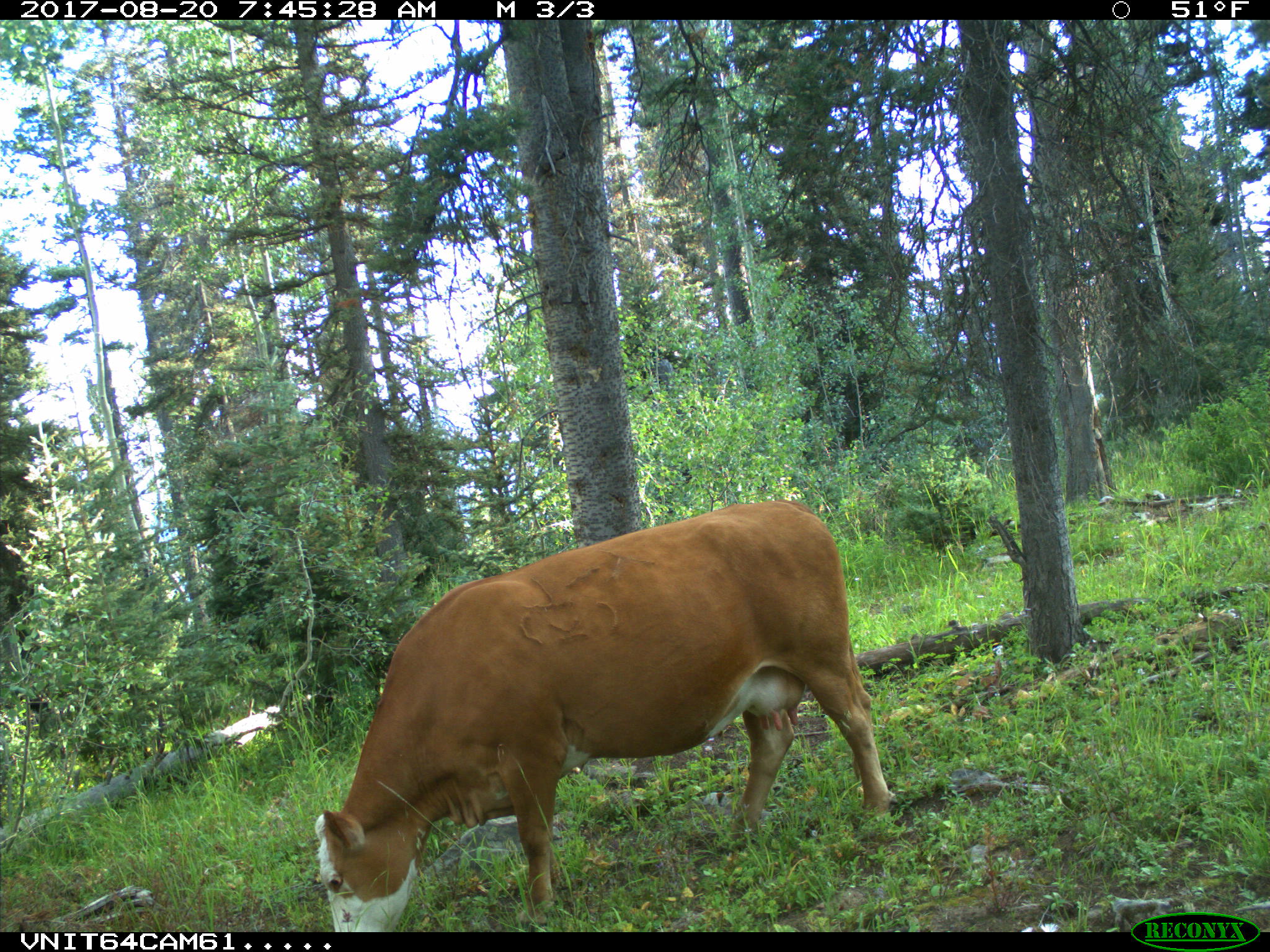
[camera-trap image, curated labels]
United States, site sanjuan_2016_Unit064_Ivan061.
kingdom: Animalia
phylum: Chordata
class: Mammalia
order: Artiodactyla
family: Bovidae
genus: Bos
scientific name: Bos taurus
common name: domestic cow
Bos taurus (domestic cow).